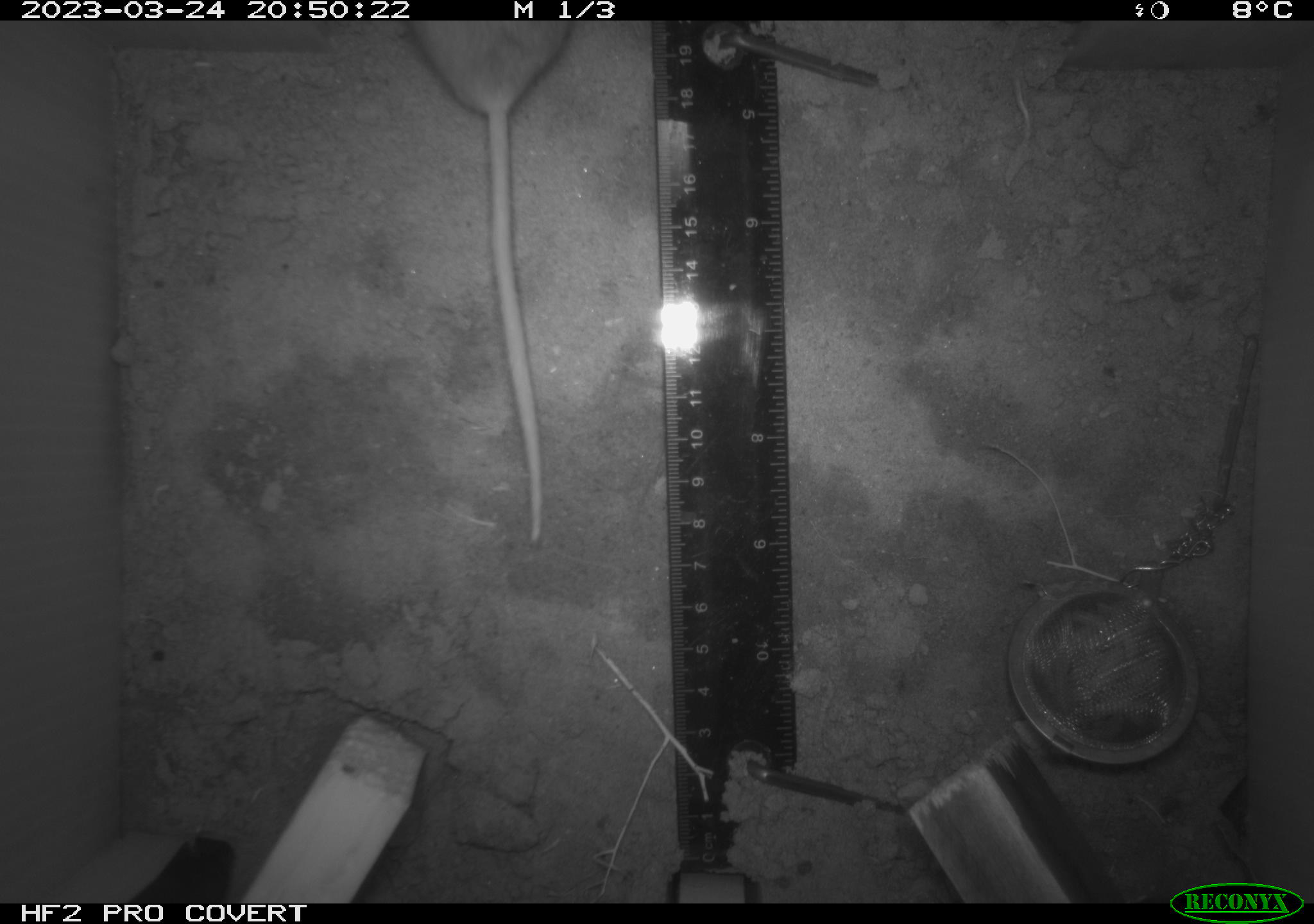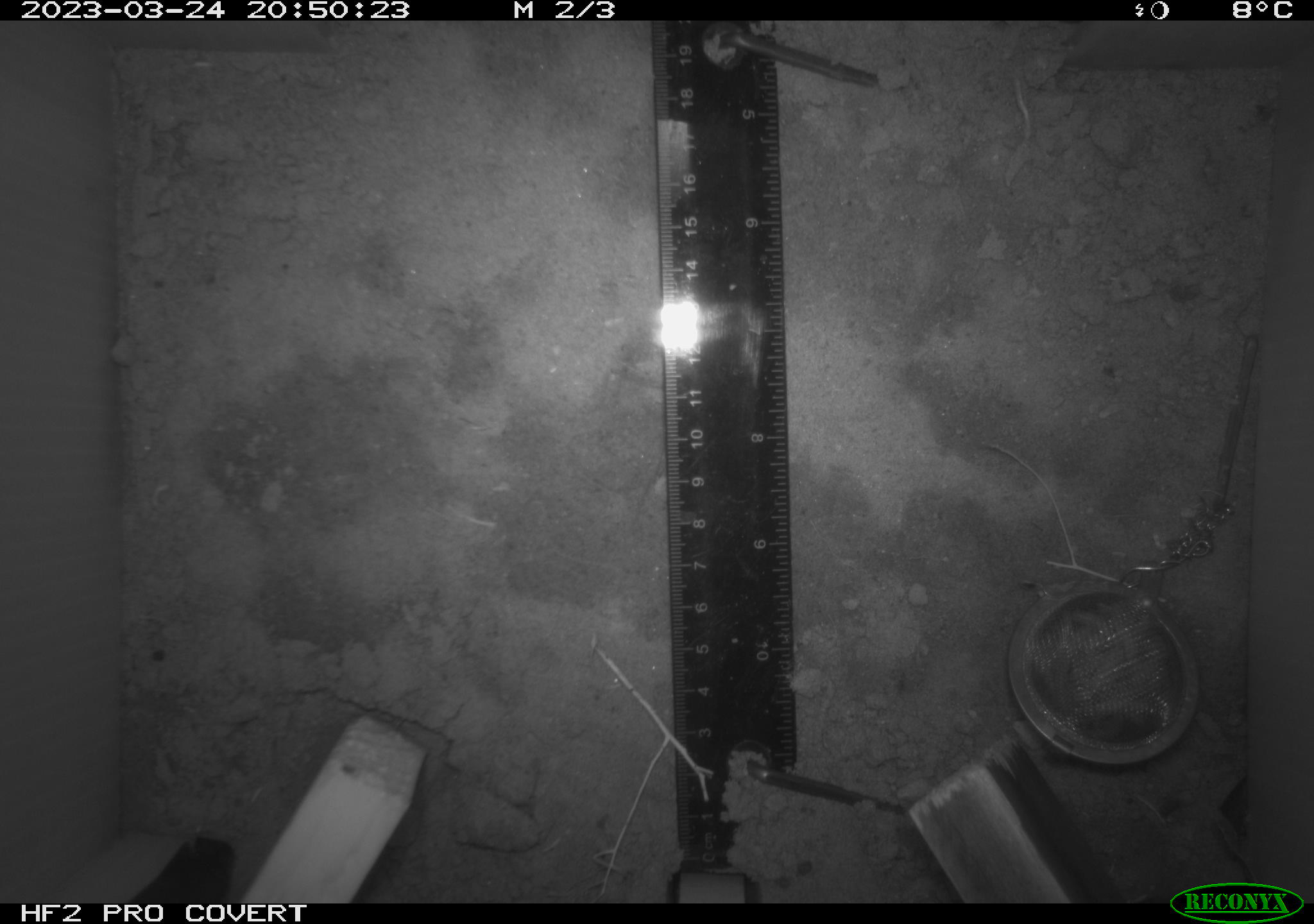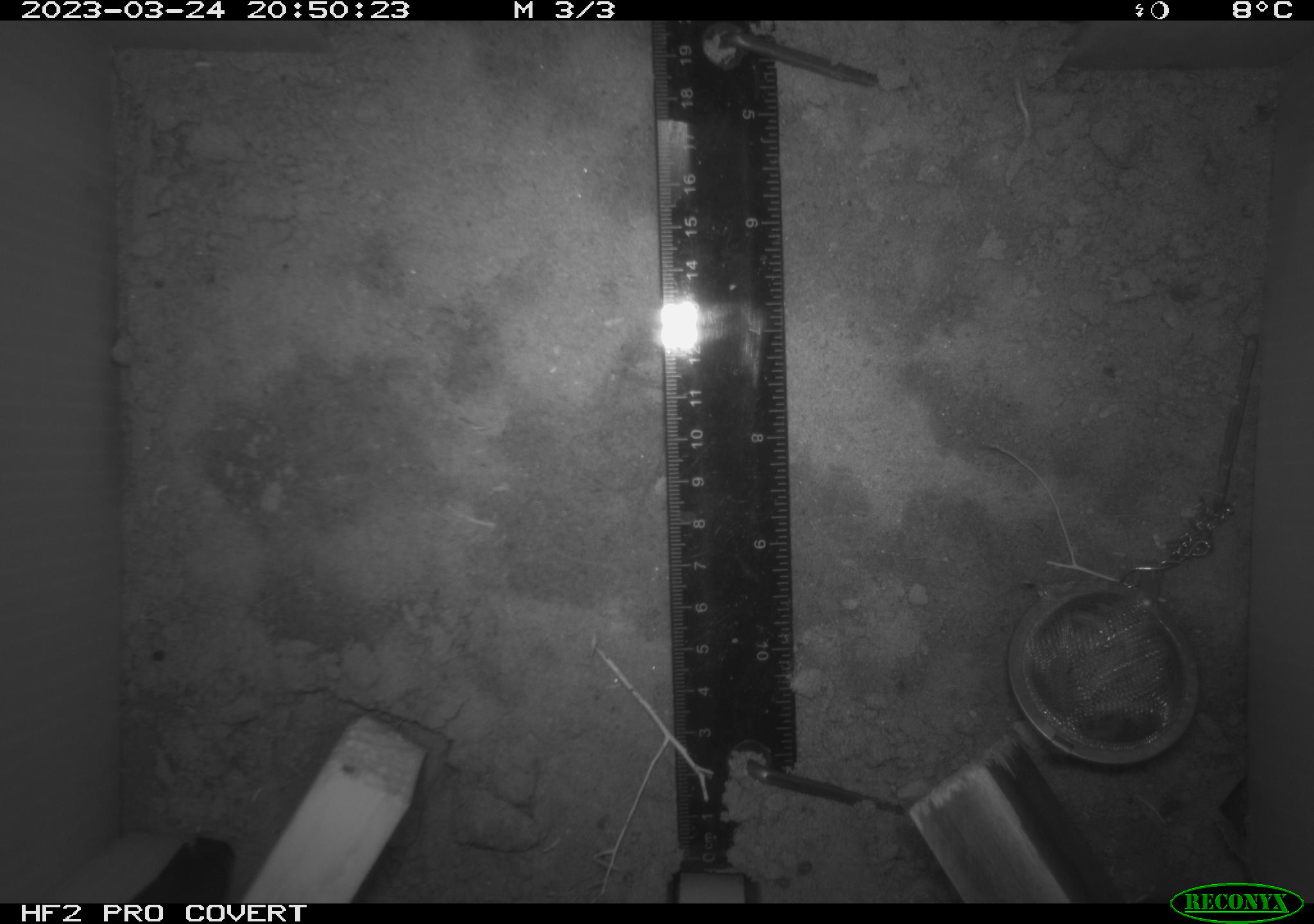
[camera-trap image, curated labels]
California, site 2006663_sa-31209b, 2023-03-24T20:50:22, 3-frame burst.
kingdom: Animalia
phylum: Chordata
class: Mammalia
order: Rodentia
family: Cricetidae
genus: Peromyscus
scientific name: Peromyscus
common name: deer mice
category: peromyscus species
Peromyscus species (deer mice) (Peromyscus).